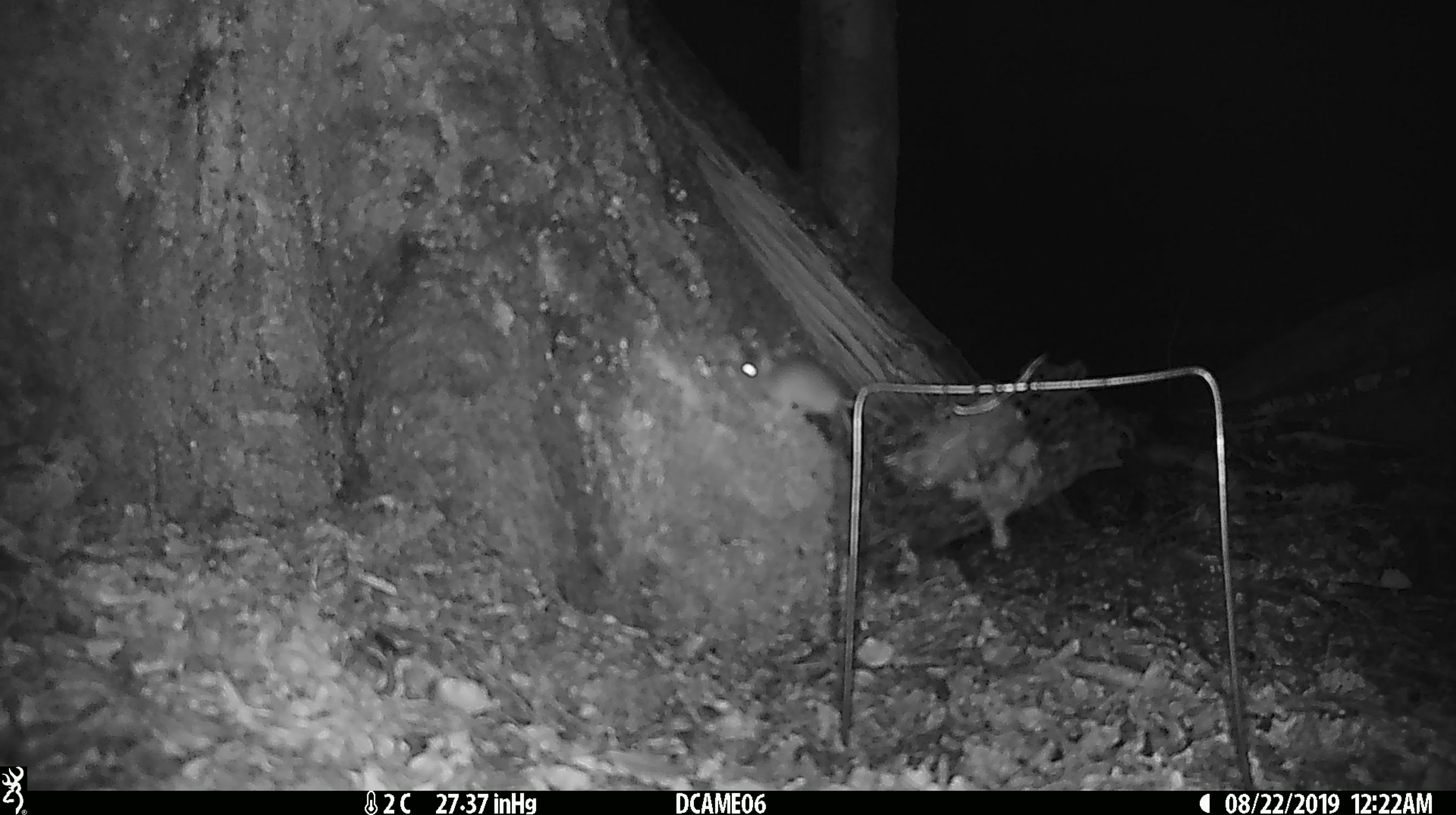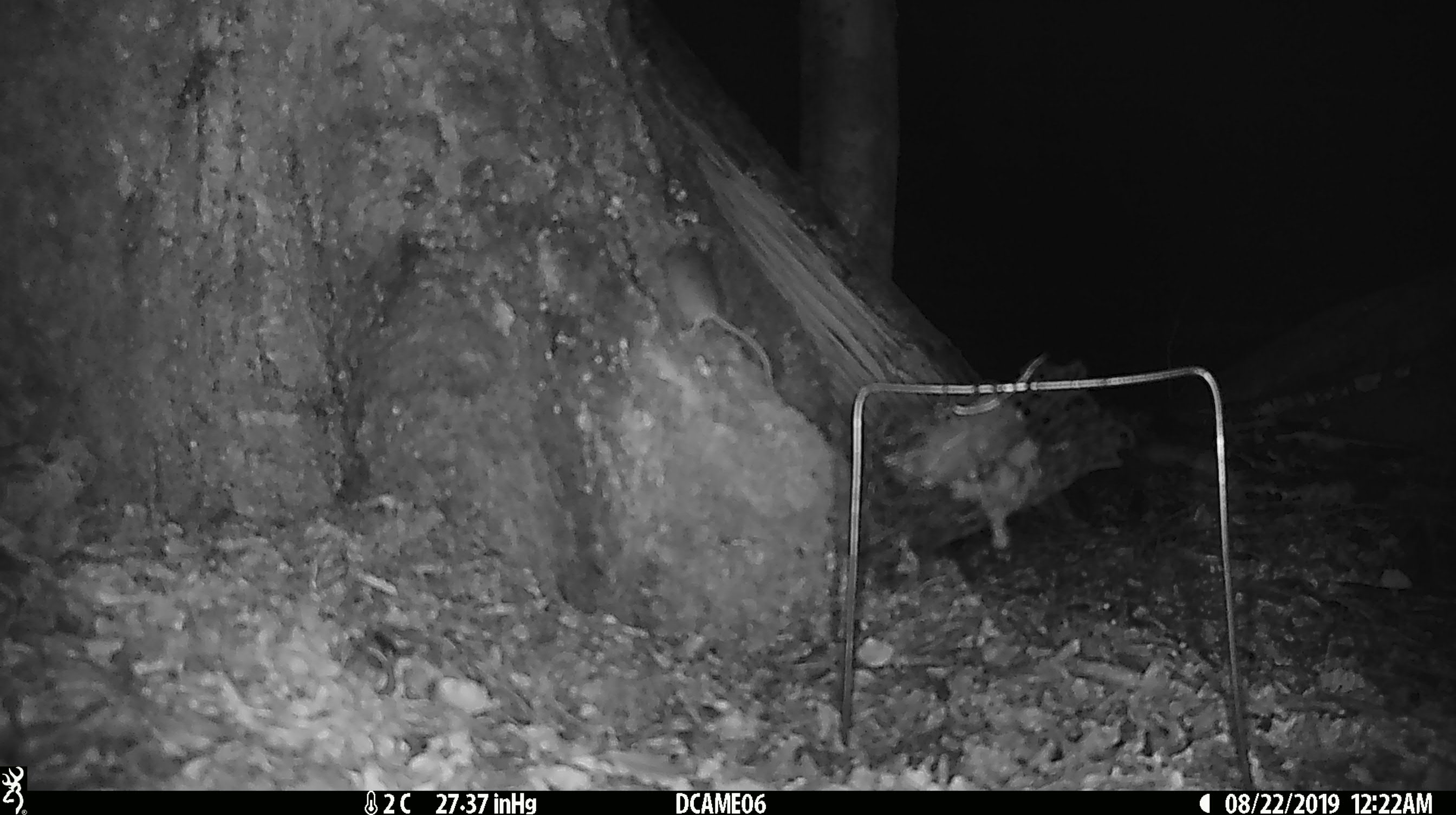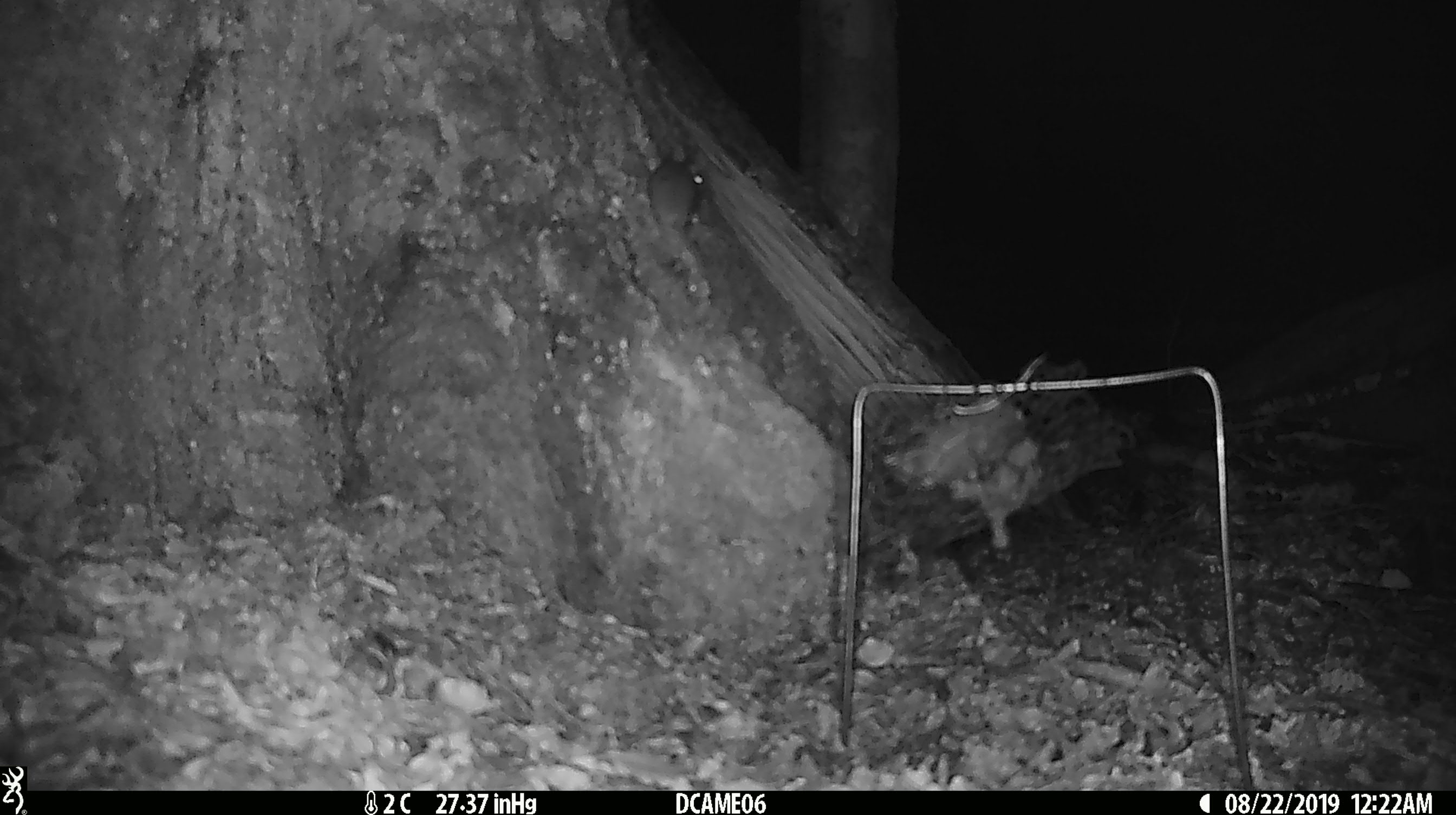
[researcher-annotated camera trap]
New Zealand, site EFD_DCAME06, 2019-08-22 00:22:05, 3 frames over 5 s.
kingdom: Animalia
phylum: Chordata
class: Mammalia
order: Rodentia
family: Muridae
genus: Mus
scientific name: Mus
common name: mouse